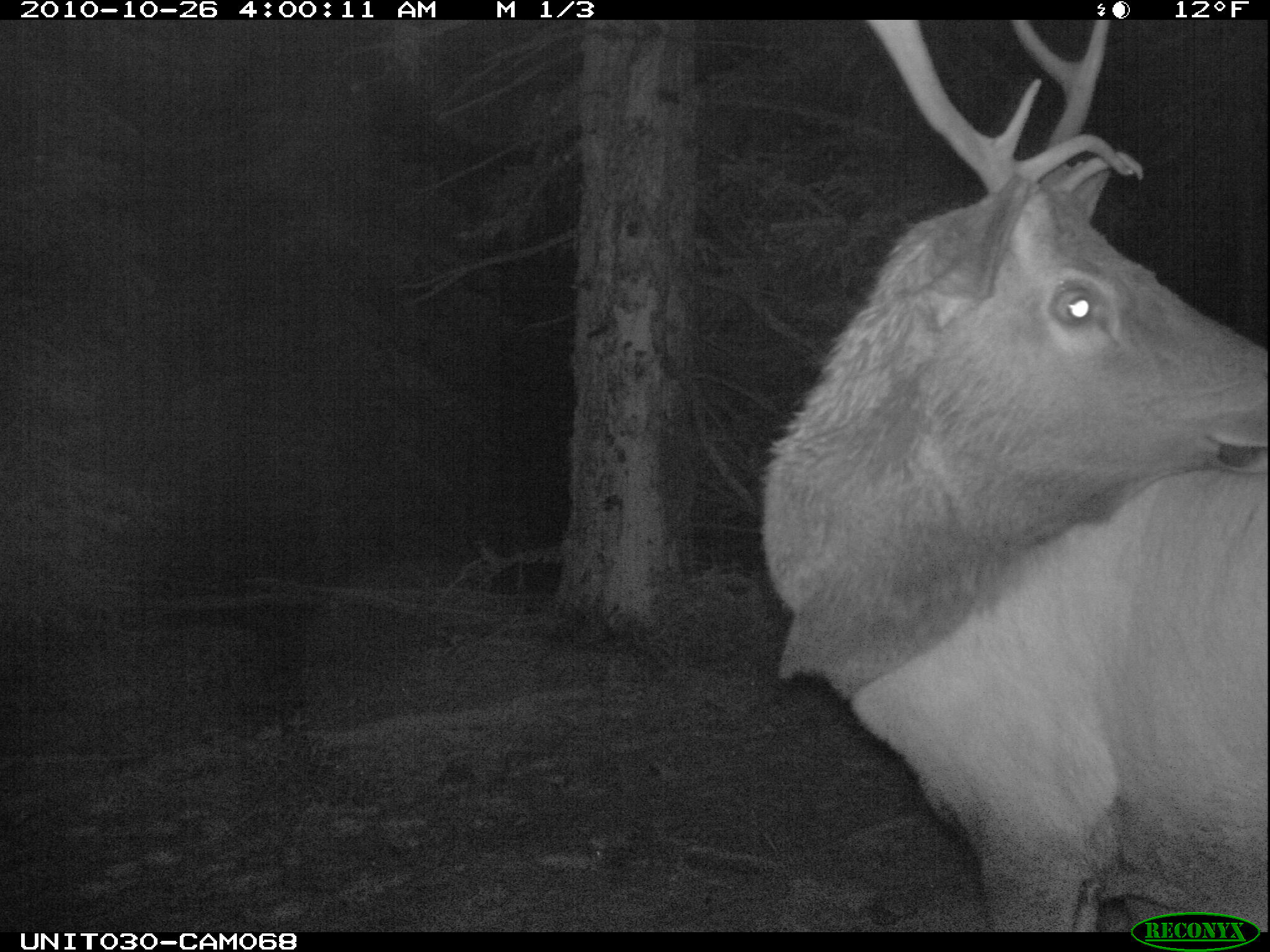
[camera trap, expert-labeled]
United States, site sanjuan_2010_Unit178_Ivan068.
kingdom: Animalia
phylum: Chordata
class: Mammalia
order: Artiodactyla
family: Cervidae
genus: Cervus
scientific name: Cervus elaphus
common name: red deer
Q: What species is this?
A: Cervus elaphus (red deer).